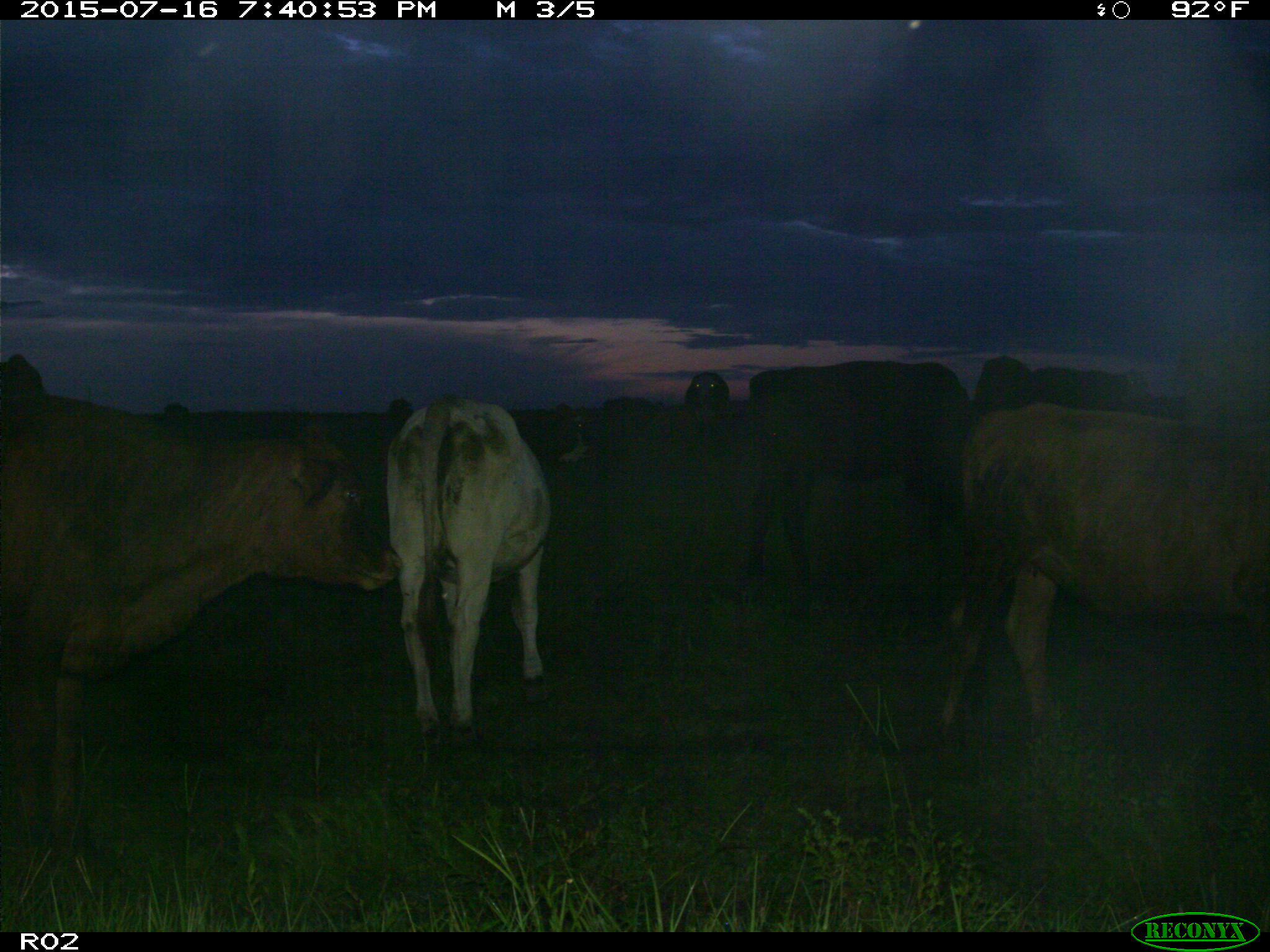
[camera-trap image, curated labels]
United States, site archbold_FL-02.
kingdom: Animalia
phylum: Chordata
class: Mammalia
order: Artiodactyla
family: Bovidae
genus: Bos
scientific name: Bos taurus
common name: domestic cow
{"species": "Bos taurus (domestic cow)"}